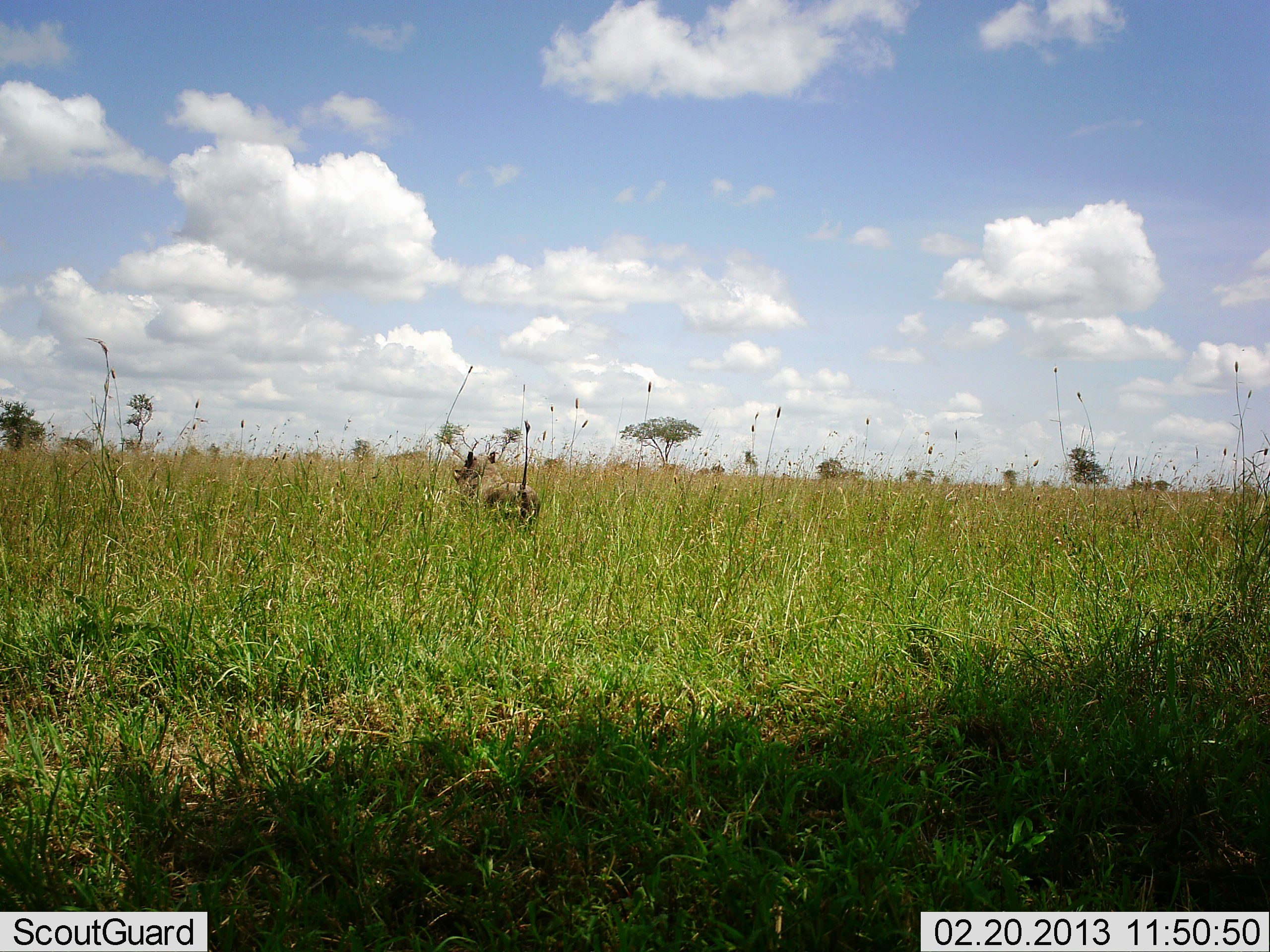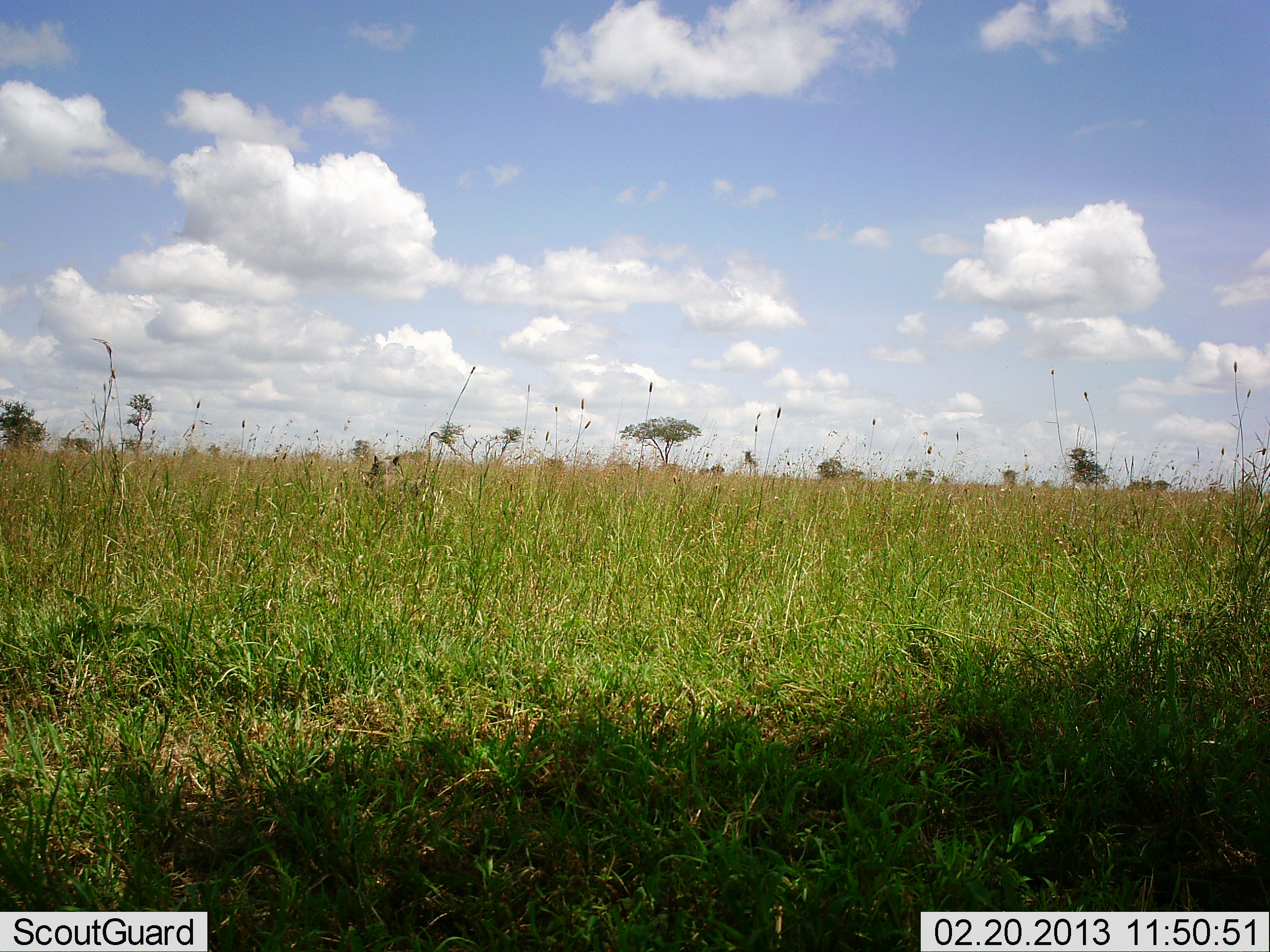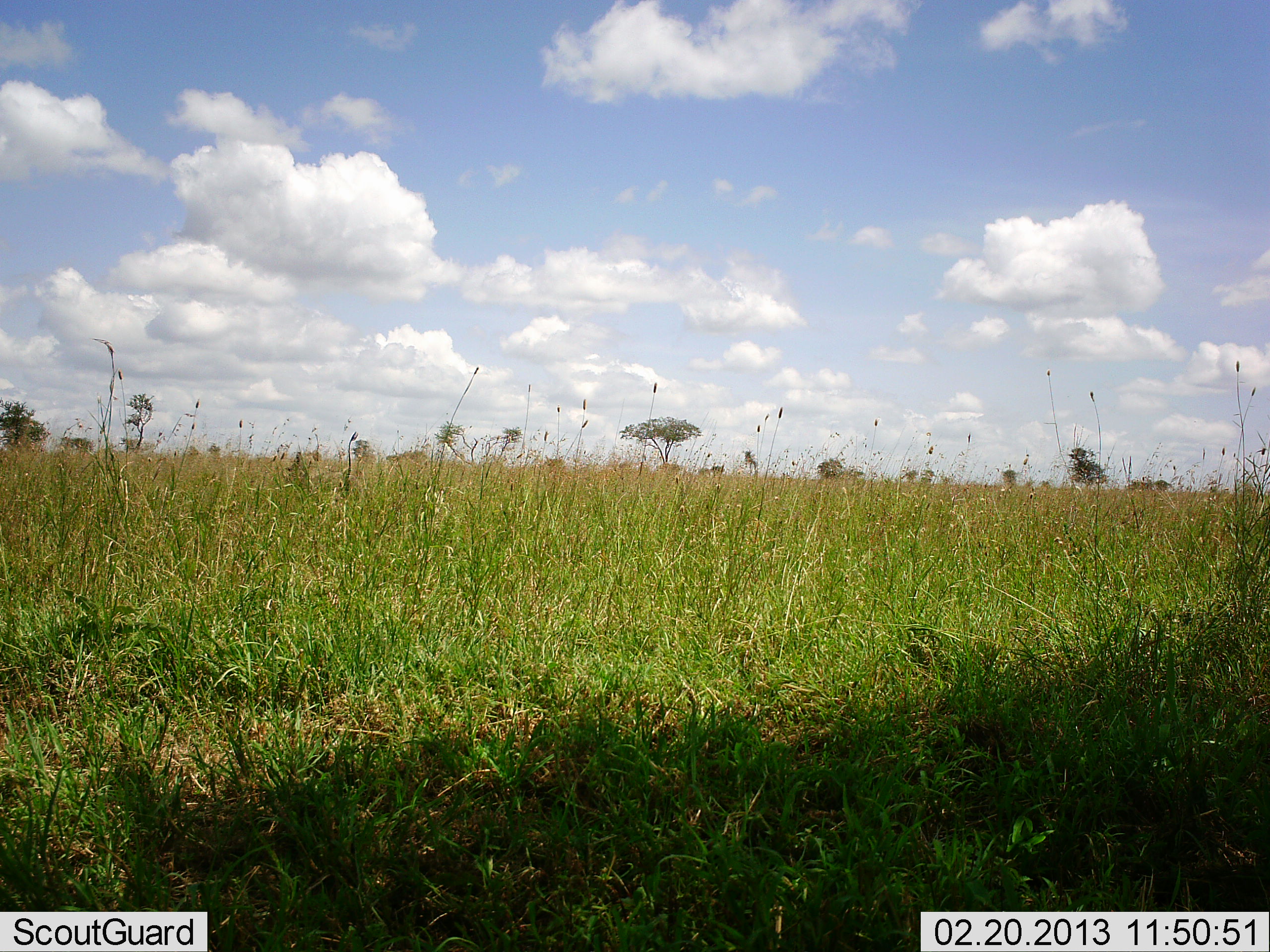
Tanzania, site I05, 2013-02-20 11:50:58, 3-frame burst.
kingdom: Animalia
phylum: Chordata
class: Mammalia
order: Artiodactyla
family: Suidae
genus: Phacochoerus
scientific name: Phacochoerus africanus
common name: warthog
Warthog (Phacochoerus africanus), count 1. Behavior (volunteer vote fractions): standing 0%, resting 0%, moving 100%, interacting 0%. Young present (vote fraction): 0%. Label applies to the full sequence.